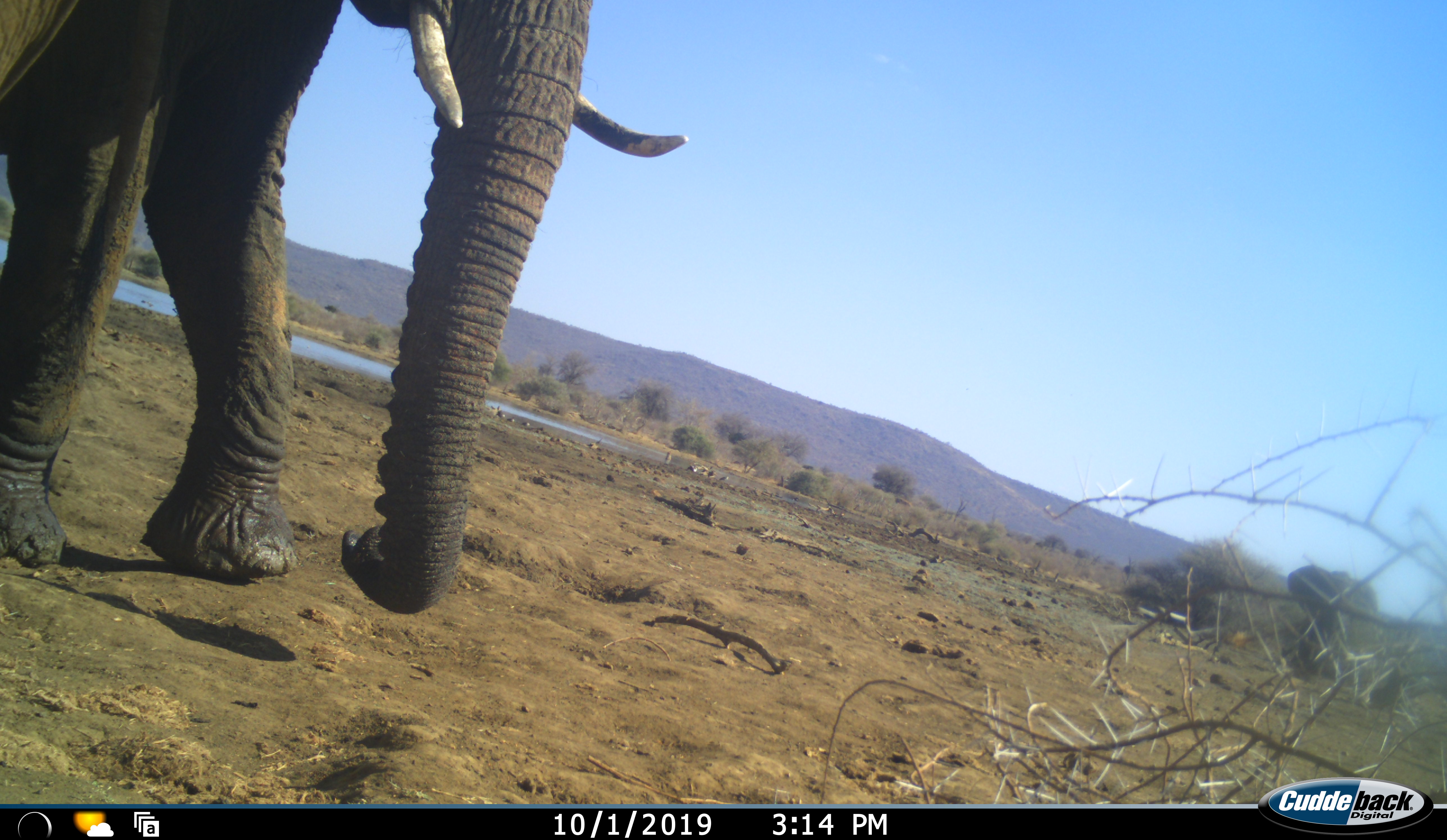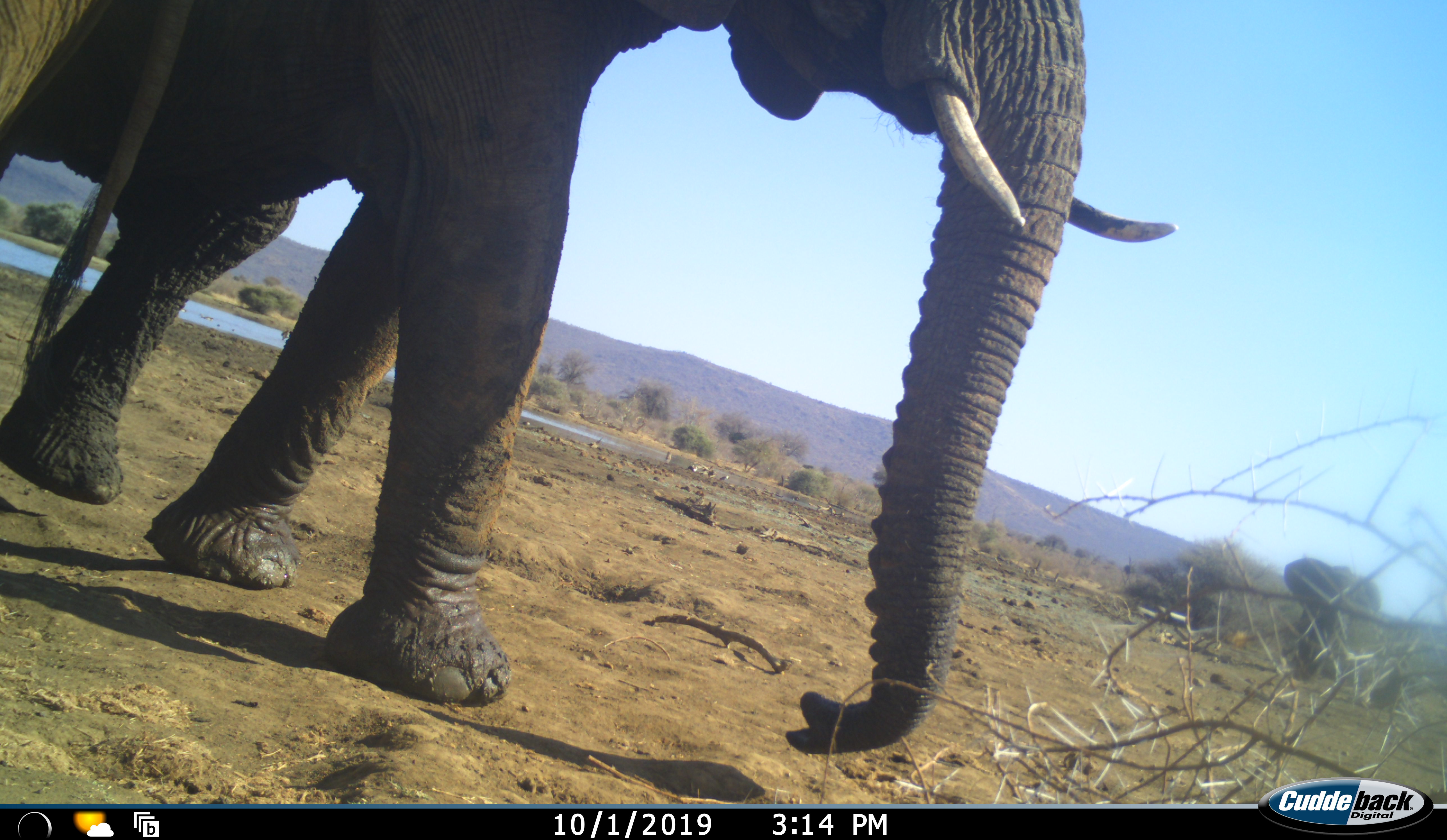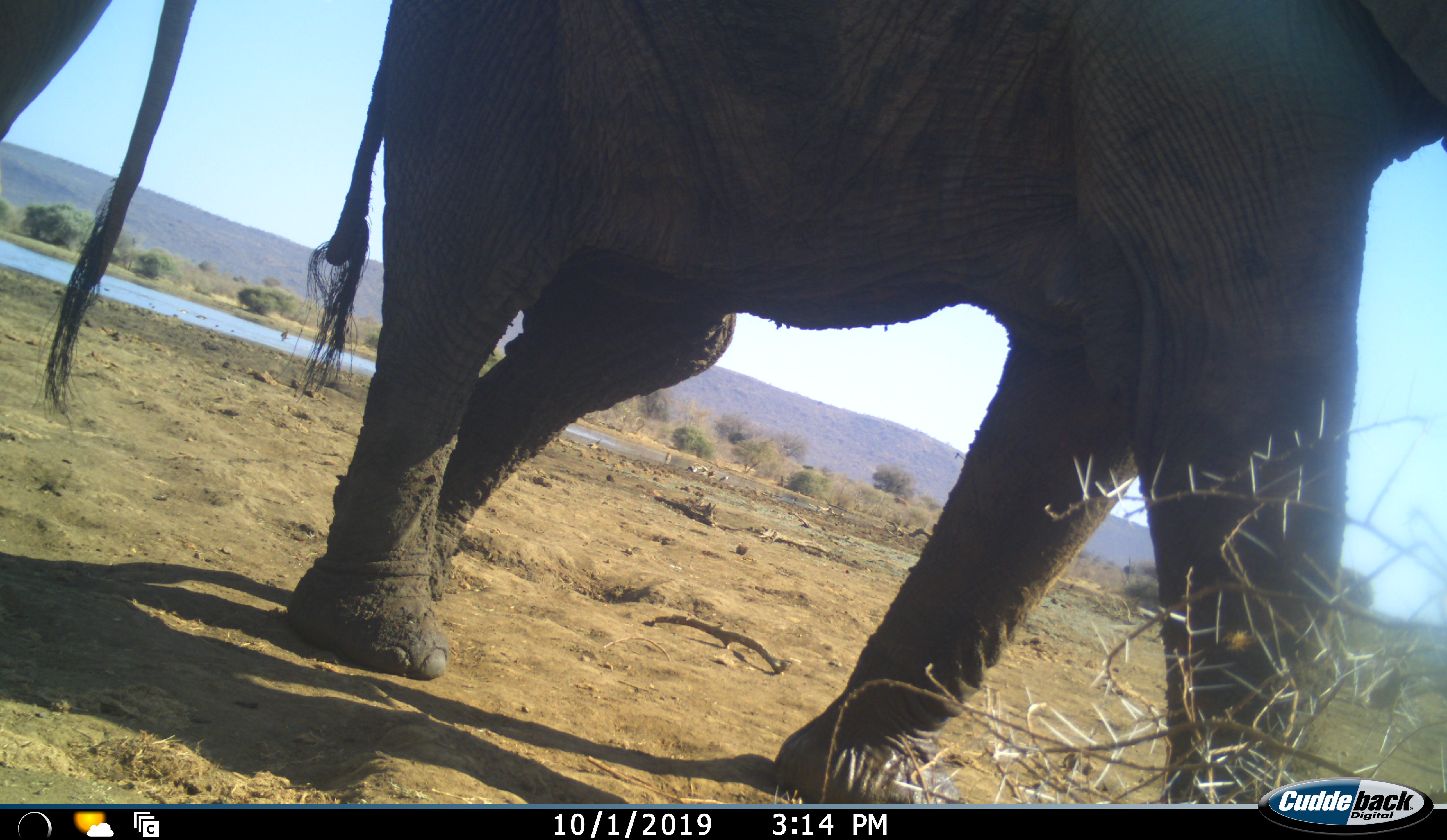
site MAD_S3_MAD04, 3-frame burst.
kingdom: Animalia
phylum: Chordata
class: Mammalia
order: Proboscidea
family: Elephantidae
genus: Loxodonta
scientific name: Loxodonta africana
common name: african bush elephant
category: elephant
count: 3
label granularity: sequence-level